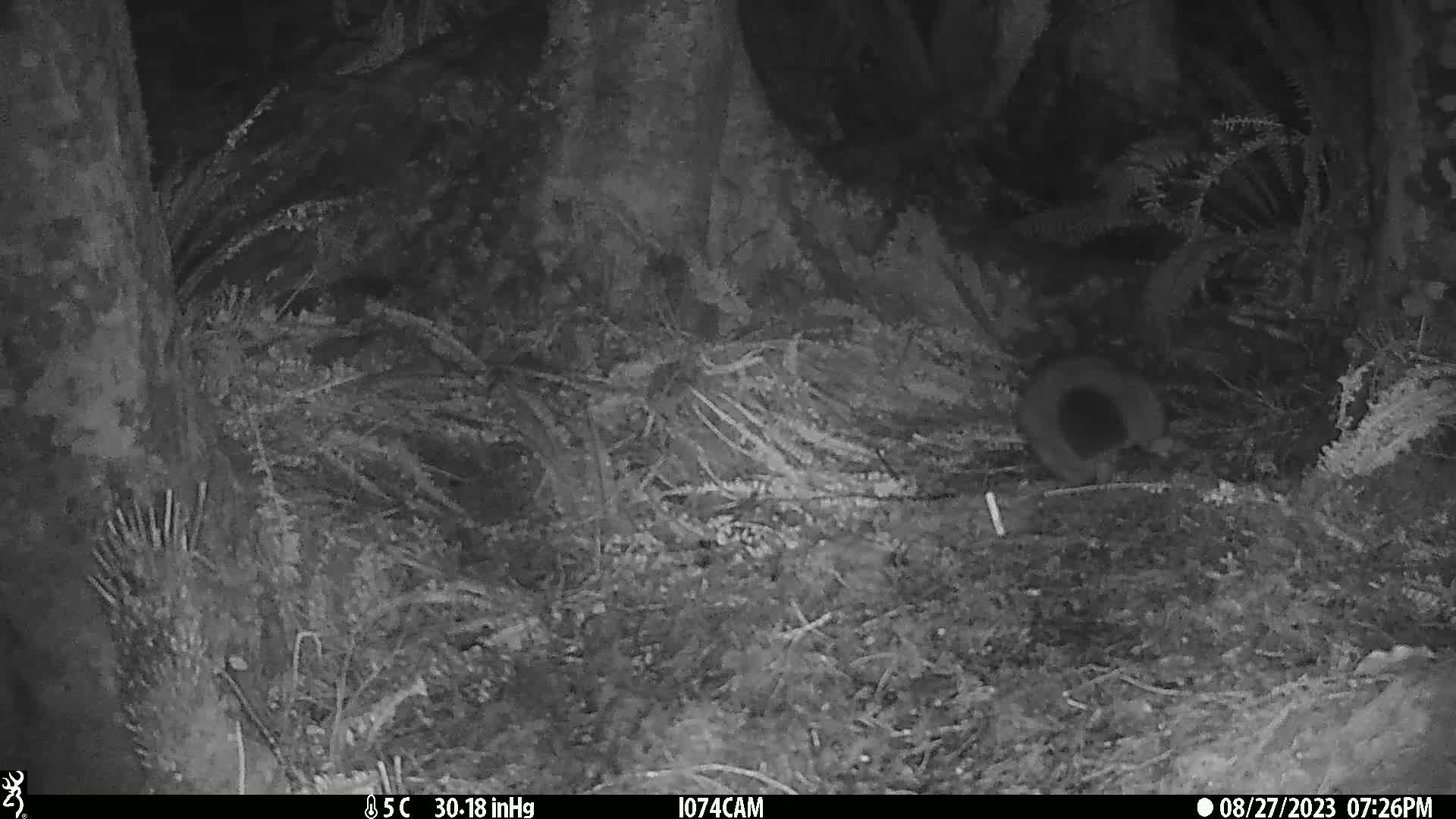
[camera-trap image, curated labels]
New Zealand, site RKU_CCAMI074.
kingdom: Animalia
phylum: Chordata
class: Mammalia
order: Diprotodontia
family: Phalangeridae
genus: Trichosurus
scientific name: Trichosurus vulpecula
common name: common brushtail possum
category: possum